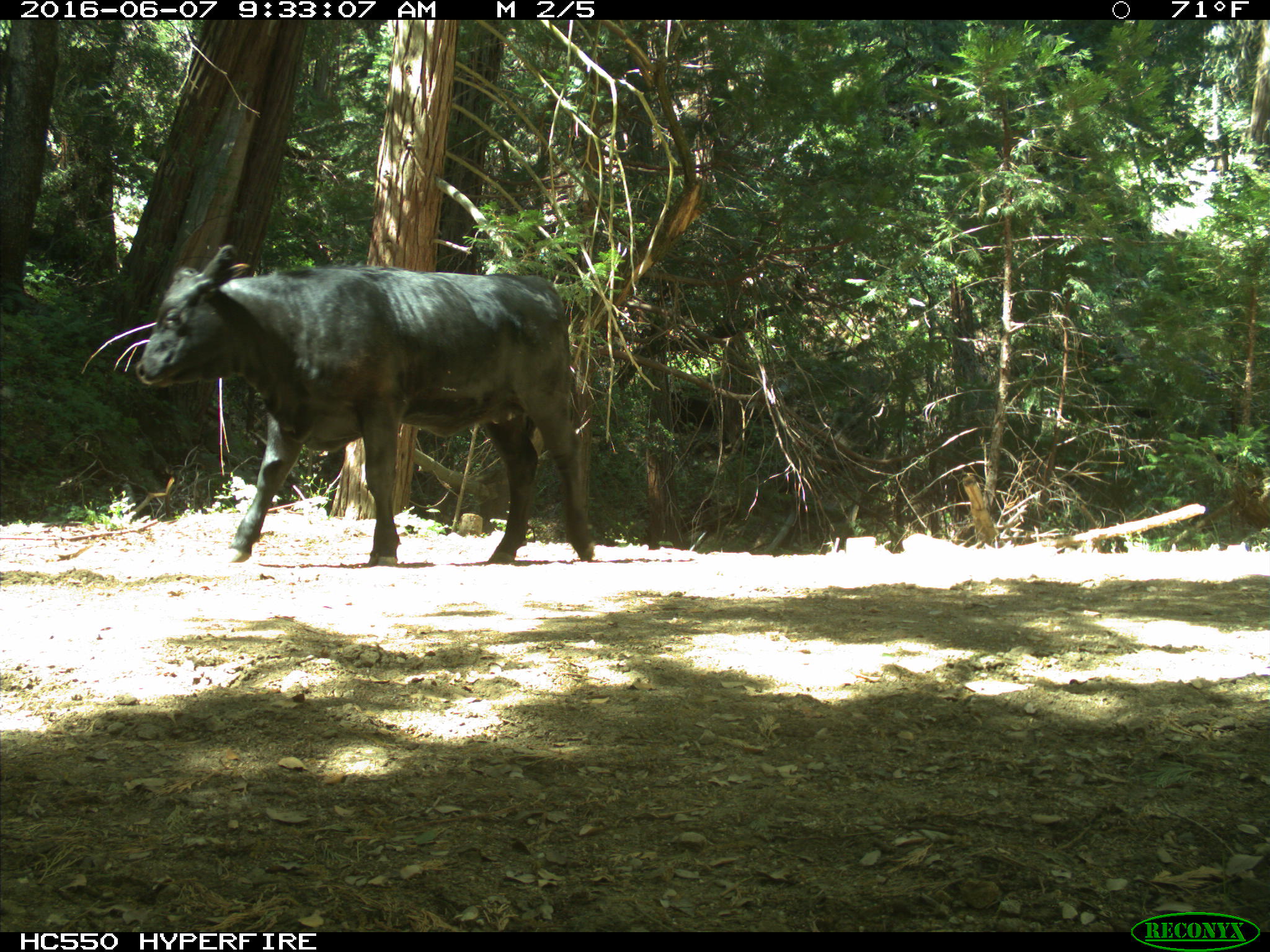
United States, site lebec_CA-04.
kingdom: Animalia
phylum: Chordata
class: Mammalia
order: Artiodactyla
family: Bovidae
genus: Bos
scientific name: Bos taurus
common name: domestic cow